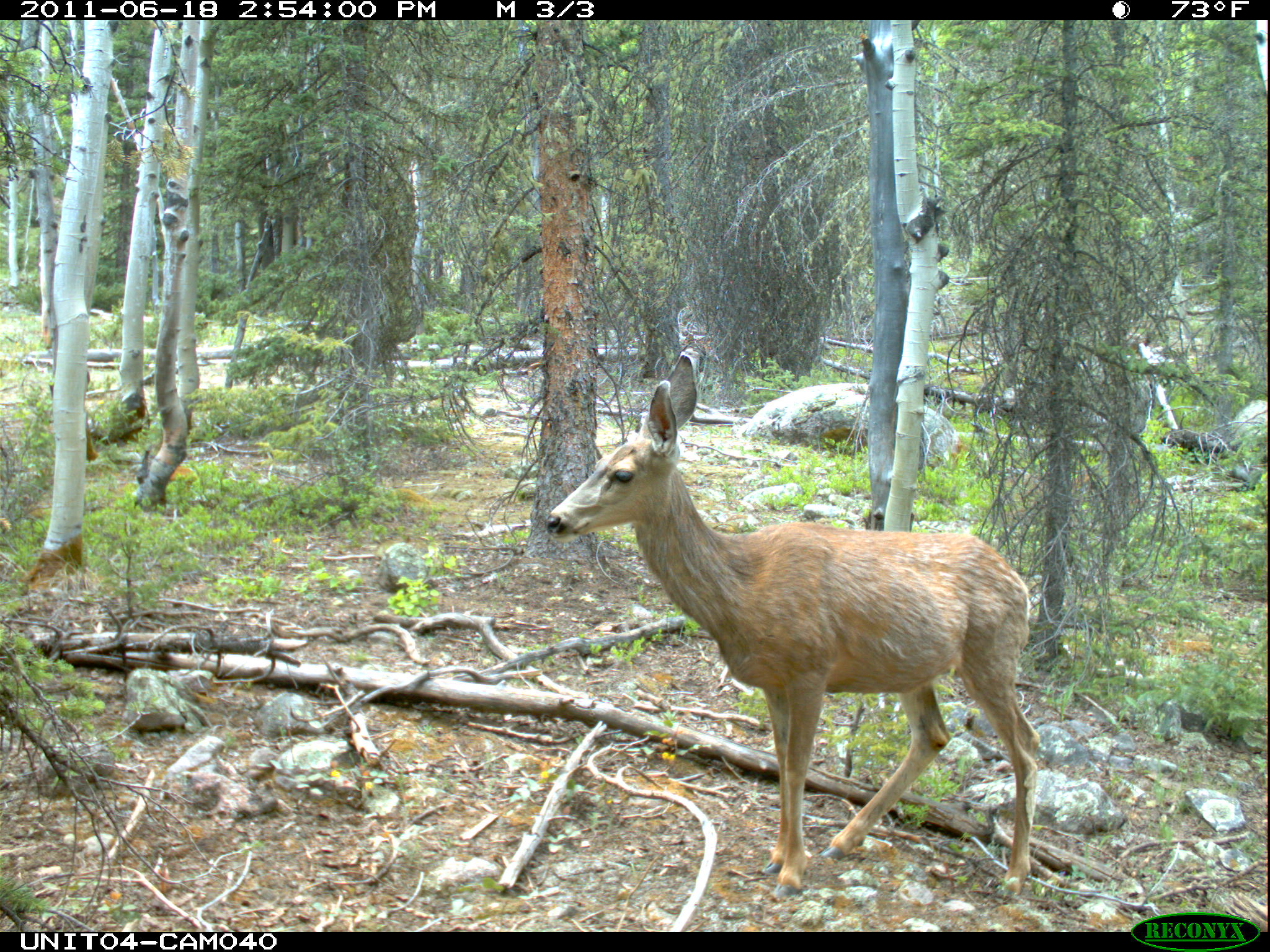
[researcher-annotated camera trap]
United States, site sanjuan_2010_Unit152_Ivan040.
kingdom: Animalia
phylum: Chordata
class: Mammalia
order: Artiodactyla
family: Cervidae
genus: Odocoileus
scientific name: Odocoileus hemionus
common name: mule deer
Odocoileus hemionus (mule deer).